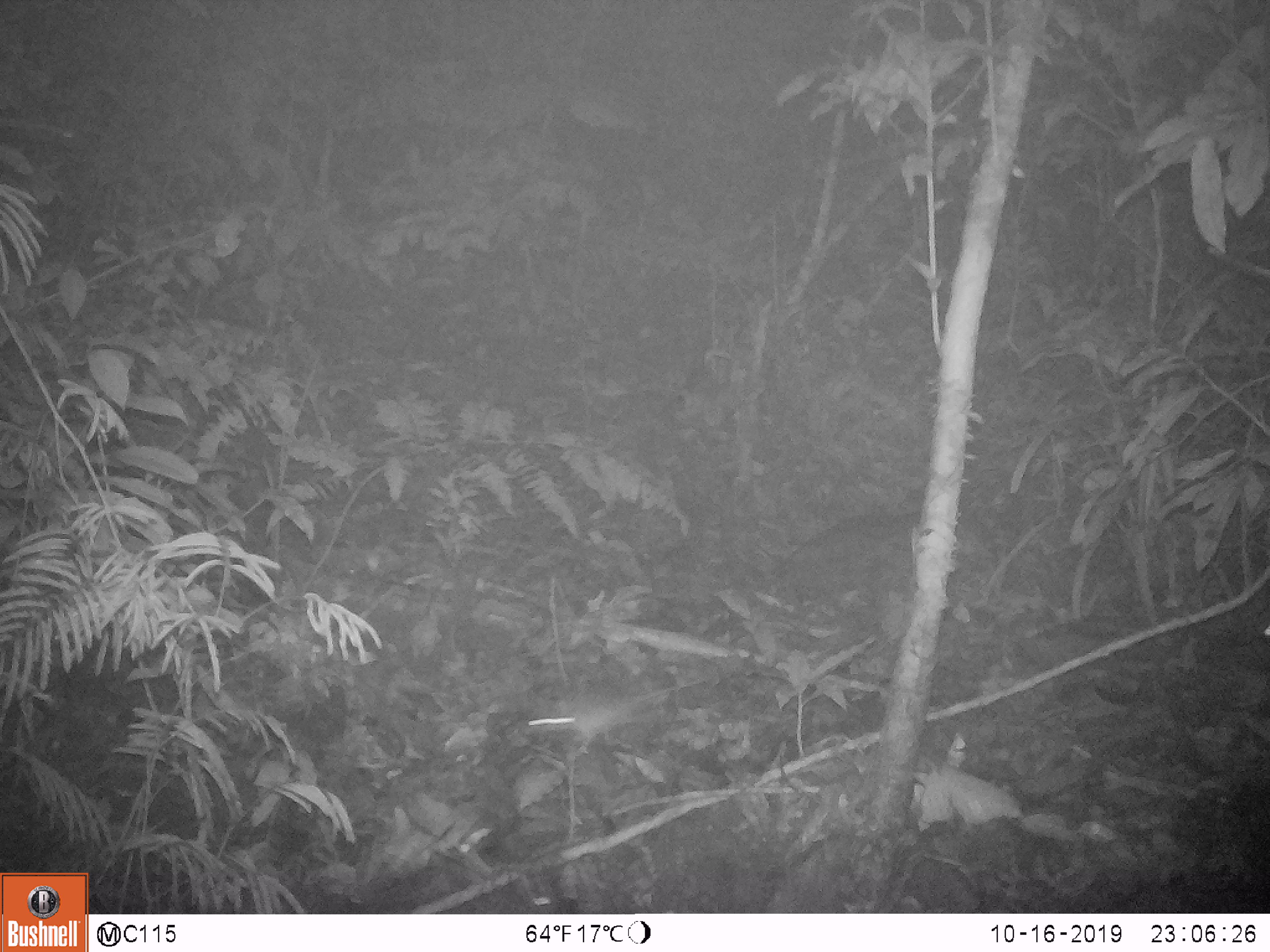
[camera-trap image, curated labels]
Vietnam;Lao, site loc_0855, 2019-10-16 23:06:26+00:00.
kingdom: Animalia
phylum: Chordata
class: Mammalia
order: Rodentia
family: Muridae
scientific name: Muridae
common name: old-world mice and rats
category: unidentified murid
Unidentified murid (old-world mice and rats) (Muridae). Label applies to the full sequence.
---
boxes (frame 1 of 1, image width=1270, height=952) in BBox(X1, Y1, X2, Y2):
unidentified murid: BBox(521, 680, 694, 743)